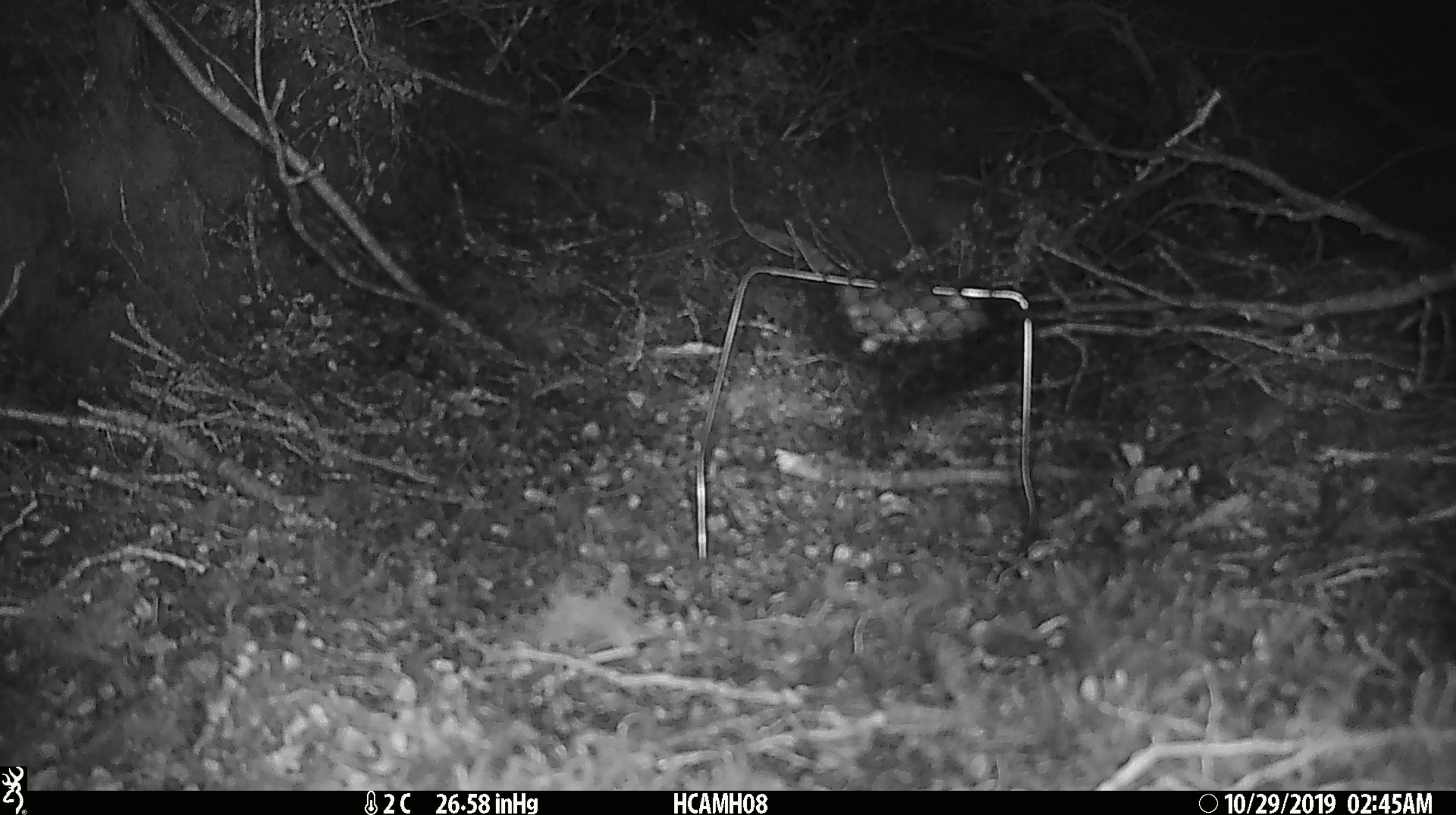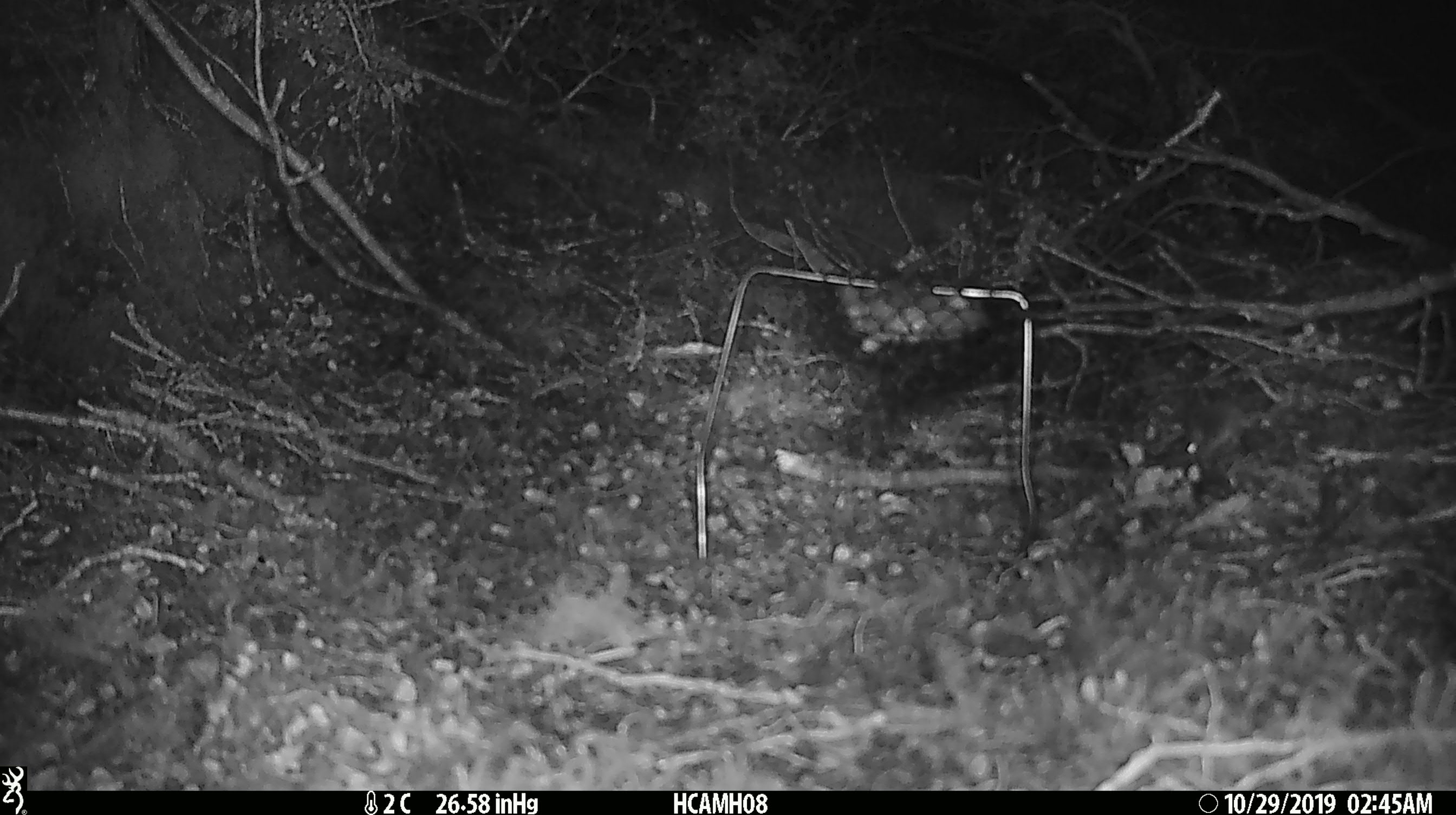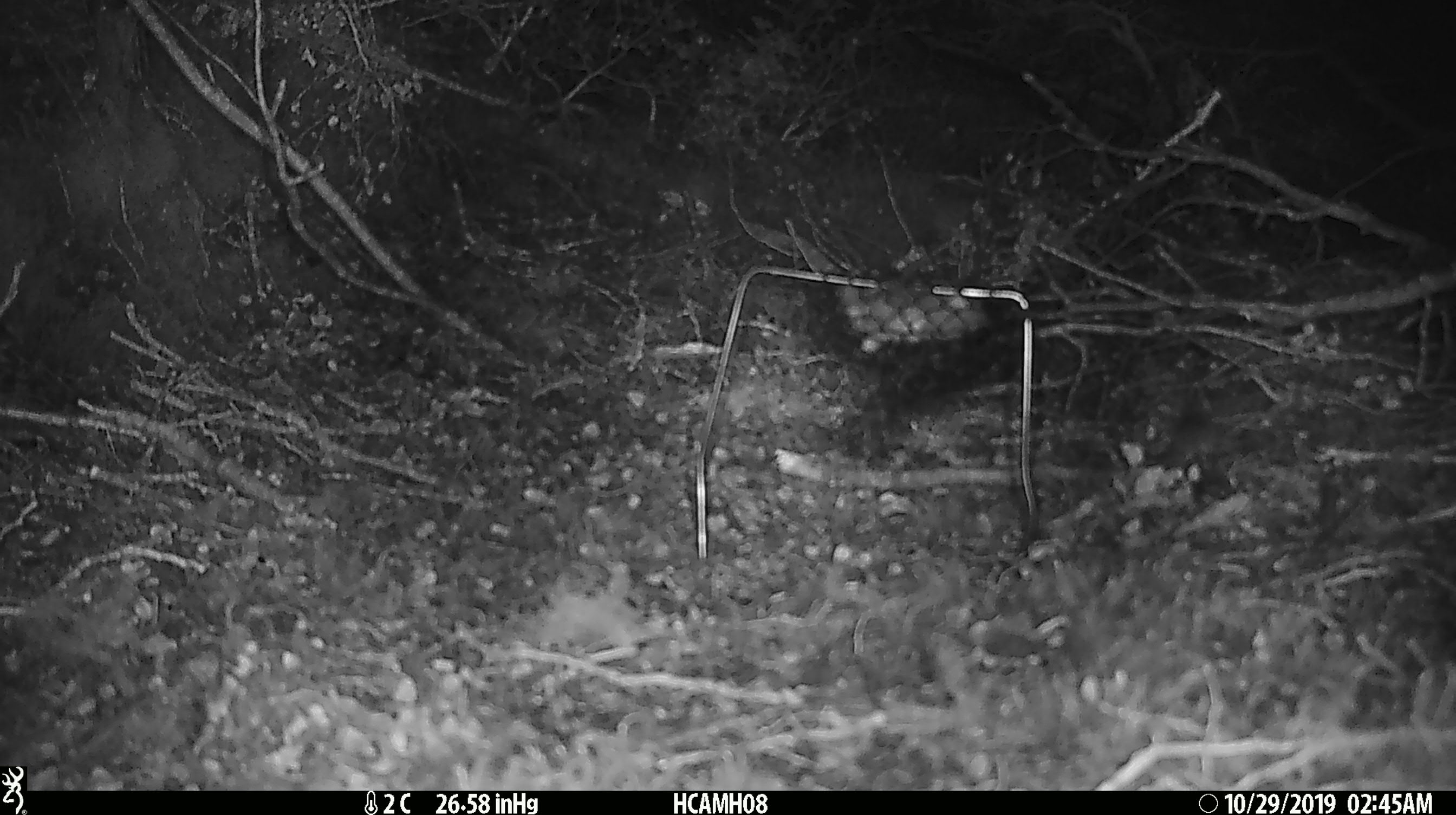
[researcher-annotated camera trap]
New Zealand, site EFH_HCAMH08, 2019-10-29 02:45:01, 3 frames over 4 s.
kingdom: Animalia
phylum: Chordata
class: Mammalia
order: Rodentia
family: Muridae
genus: Mus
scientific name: Mus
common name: mouse